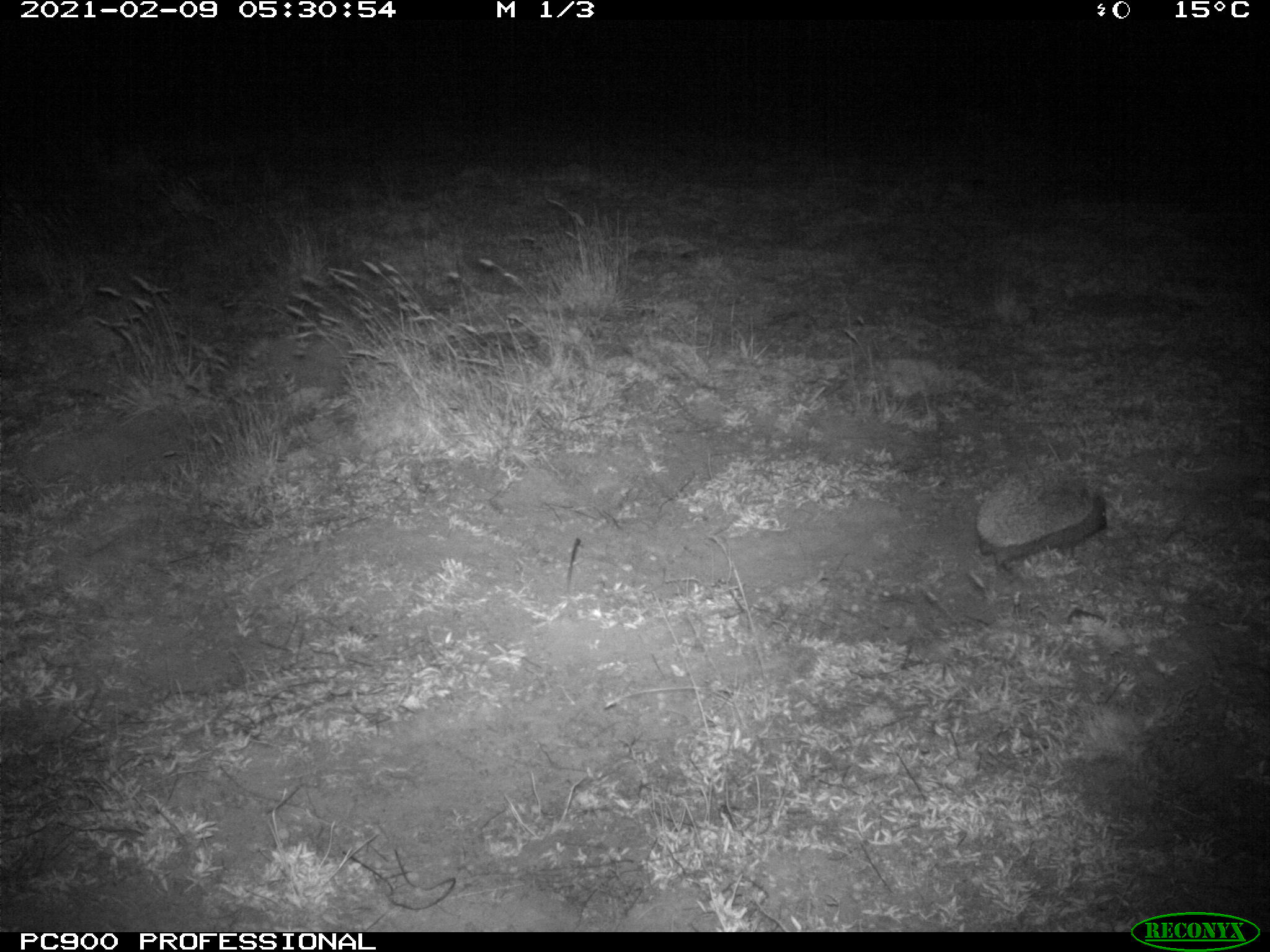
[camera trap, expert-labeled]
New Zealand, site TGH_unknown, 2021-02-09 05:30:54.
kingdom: Animalia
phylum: Chordata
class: Mammalia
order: Eulipotyphla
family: Erinaceidae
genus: Erinaceus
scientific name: Erinaceus europaeus europaeus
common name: european hedgehog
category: hedgehog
Hedgehog (european hedgehog) (Erinaceus europaeus europaeus).